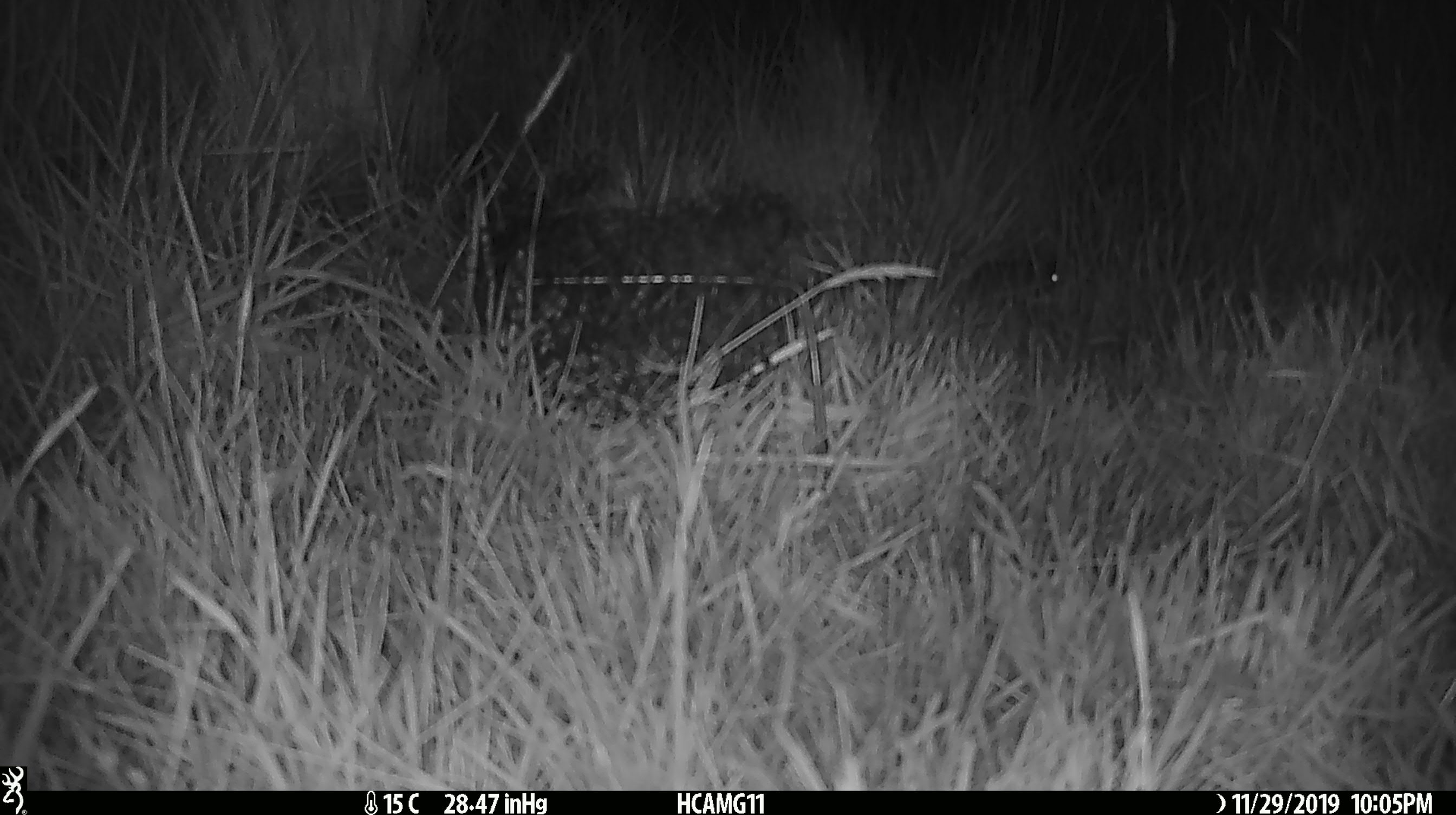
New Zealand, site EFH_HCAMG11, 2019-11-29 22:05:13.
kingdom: Animalia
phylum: Chordata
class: Mammalia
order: Rodentia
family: Muridae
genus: Mus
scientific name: Mus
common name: mouse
Mouse (Mus).